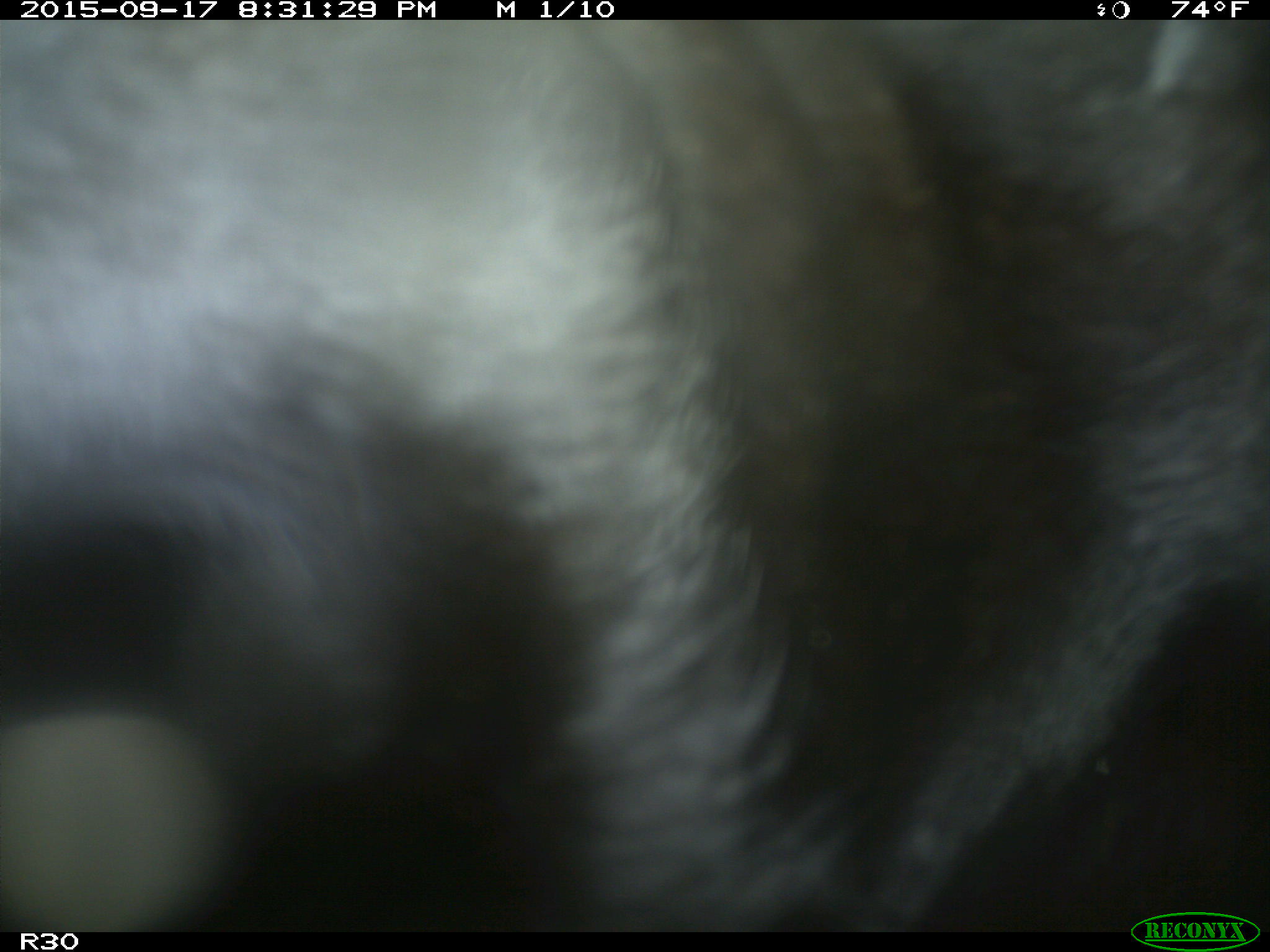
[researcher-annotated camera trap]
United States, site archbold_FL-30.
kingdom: Animalia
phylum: Chordata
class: Mammalia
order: Artiodactyla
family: Bovidae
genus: Bos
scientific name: Bos taurus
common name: domestic cow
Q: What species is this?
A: Bos taurus (domestic cow).